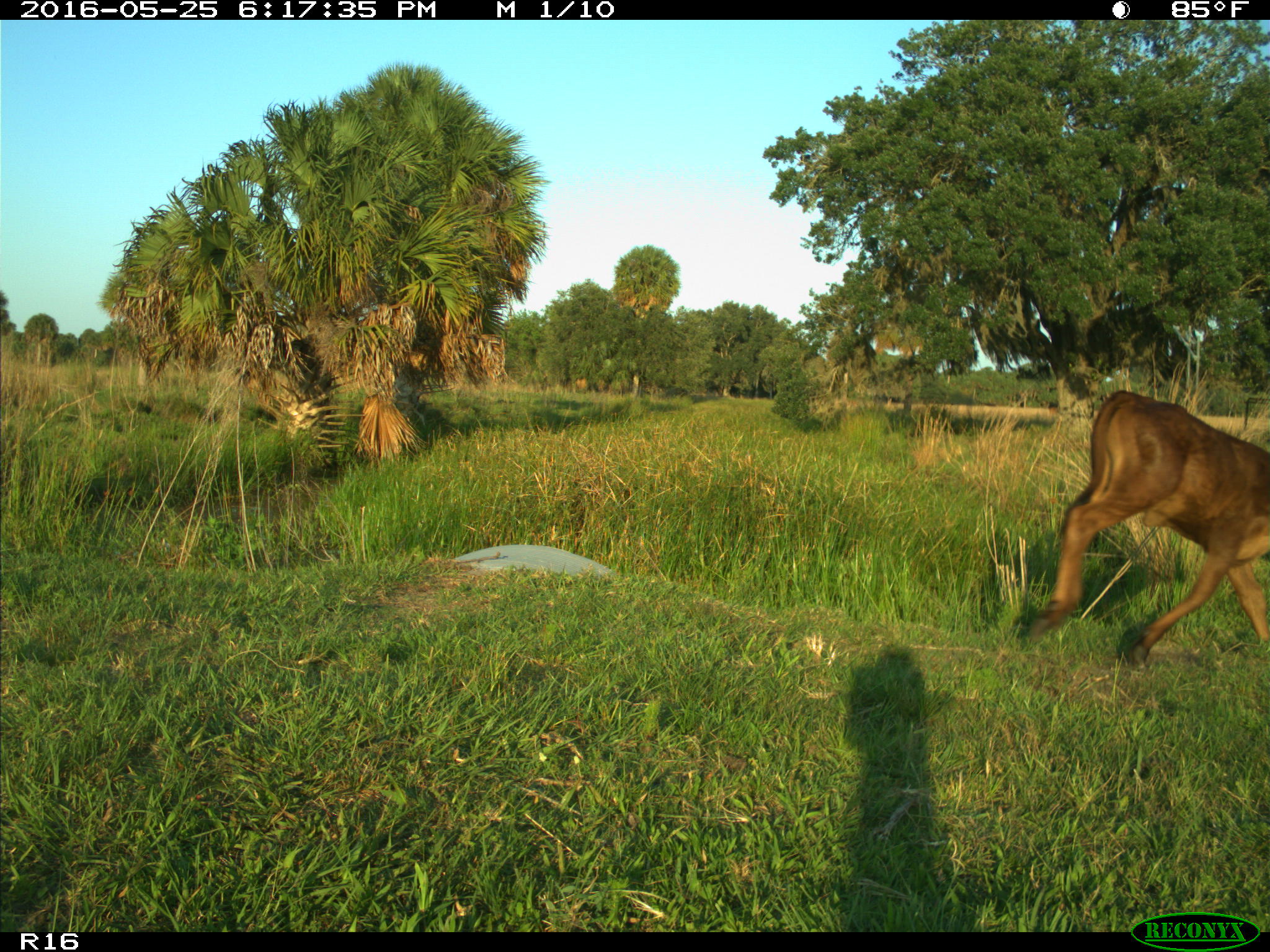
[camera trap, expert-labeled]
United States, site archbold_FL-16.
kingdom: Animalia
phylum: Chordata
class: Mammalia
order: Artiodactyla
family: Bovidae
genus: Bos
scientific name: Bos taurus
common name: domestic cow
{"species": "Bos taurus (domestic cow)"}